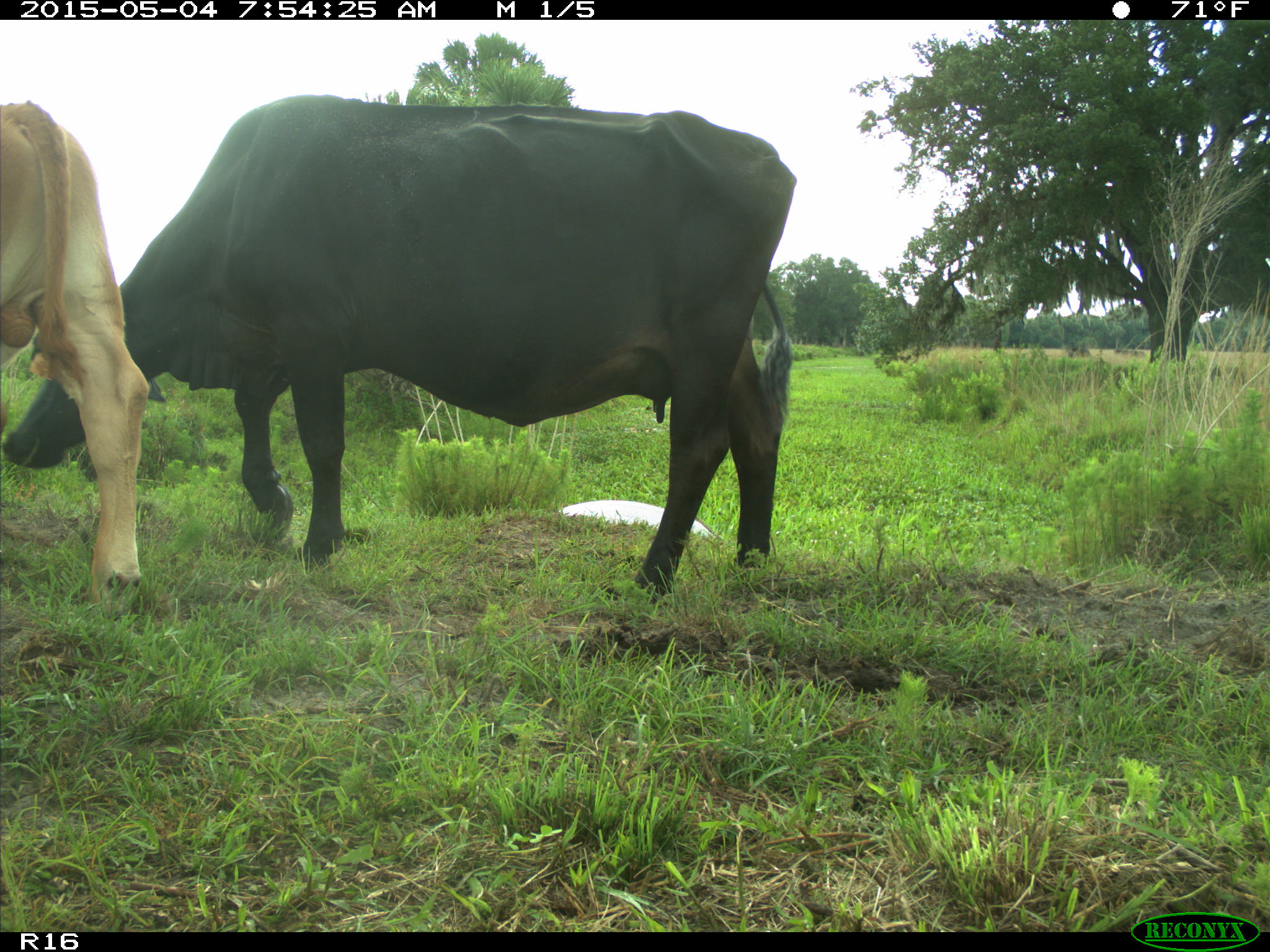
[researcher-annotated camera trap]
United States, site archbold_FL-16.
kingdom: Animalia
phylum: Chordata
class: Mammalia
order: Artiodactyla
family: Bovidae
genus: Bos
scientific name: Bos taurus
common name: domestic cow